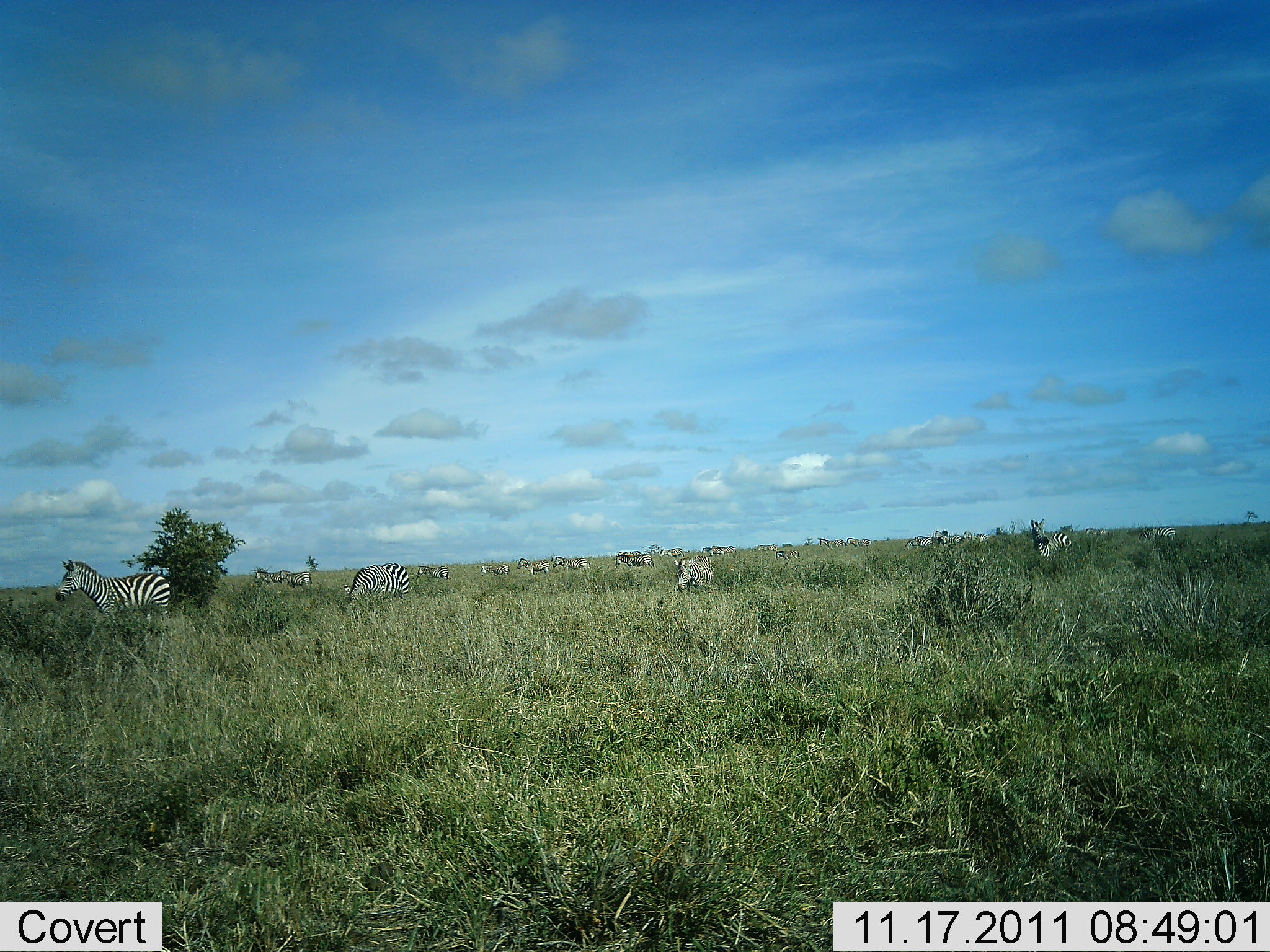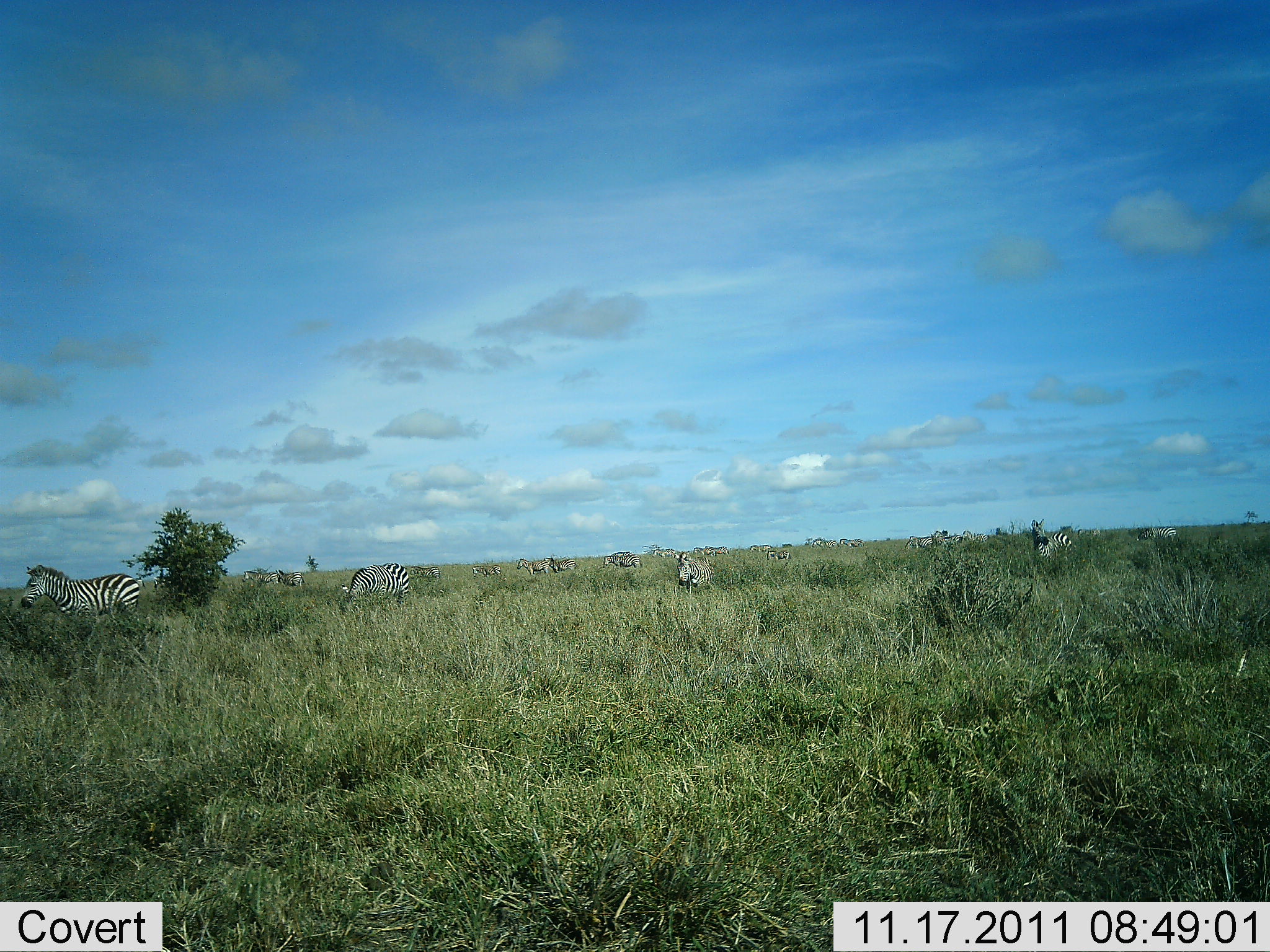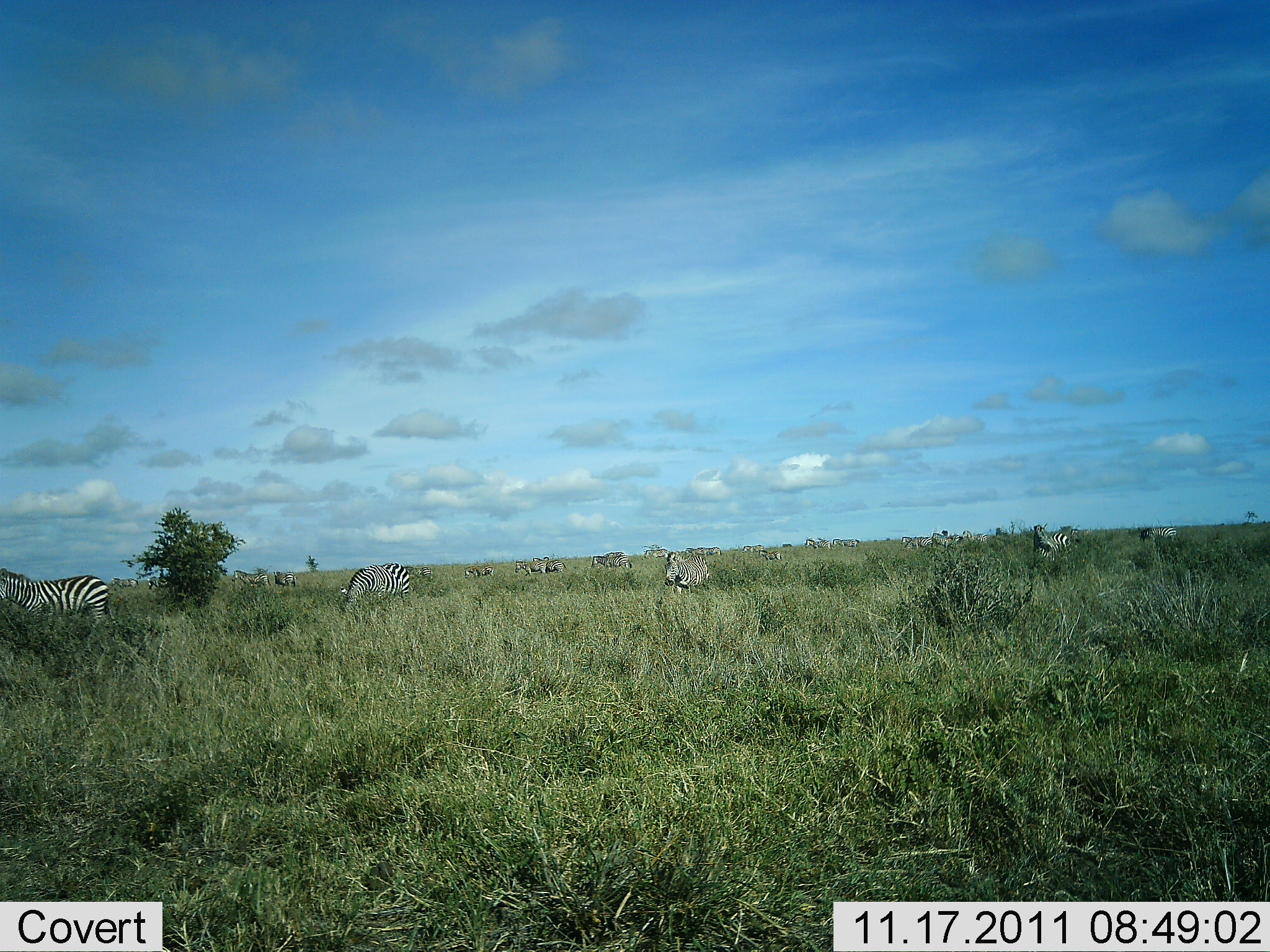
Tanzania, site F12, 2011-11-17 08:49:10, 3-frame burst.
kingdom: Animalia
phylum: Chordata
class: Mammalia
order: Perissodactyla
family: Equidae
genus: Equus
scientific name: Equus quagga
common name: plains zebra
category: zebra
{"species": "zebra (plains zebra) (Equus quagga)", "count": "11-50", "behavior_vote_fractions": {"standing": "45%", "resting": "0%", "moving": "82%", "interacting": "0%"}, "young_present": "0%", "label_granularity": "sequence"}